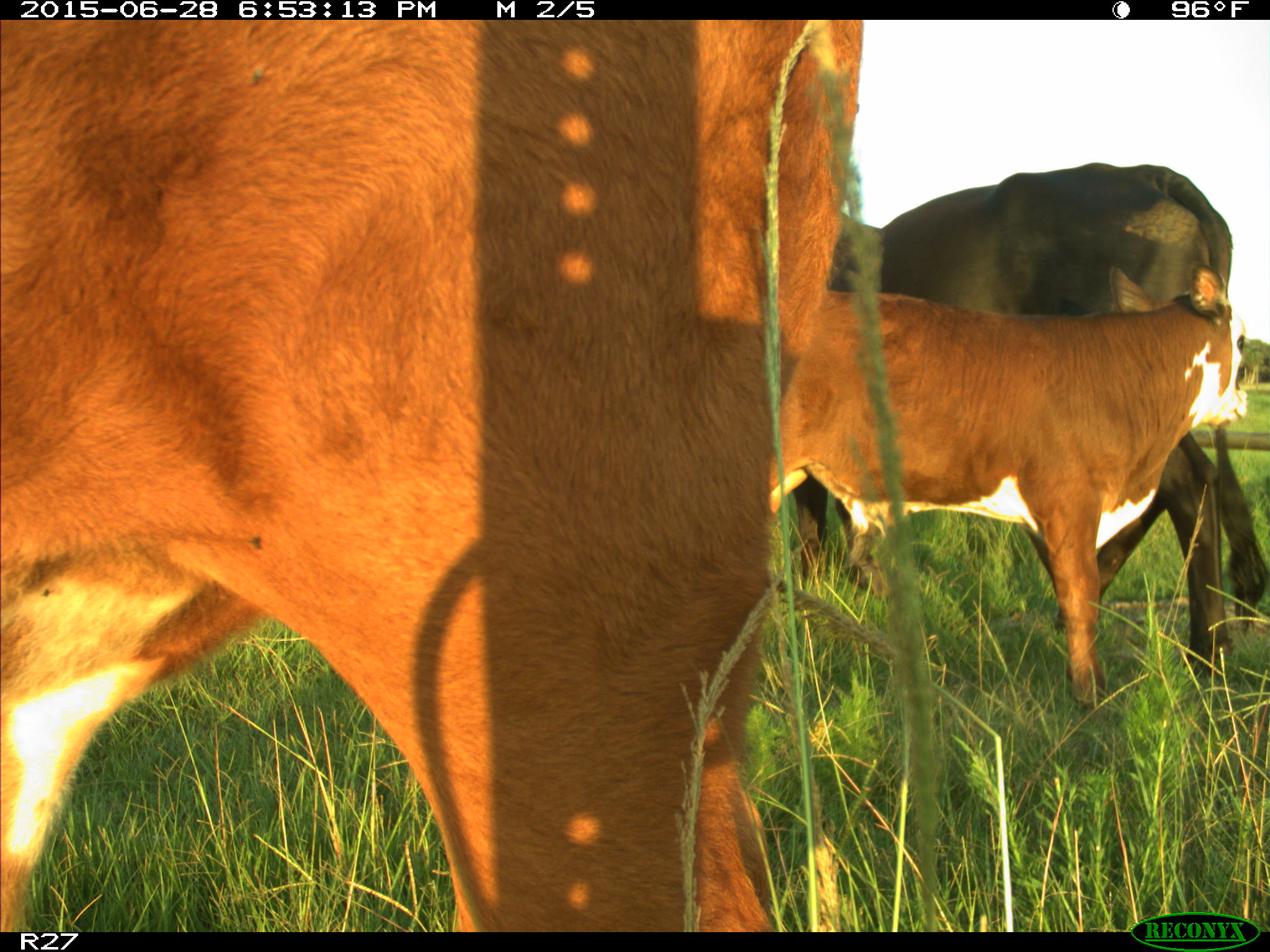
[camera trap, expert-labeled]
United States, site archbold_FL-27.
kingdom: Animalia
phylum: Chordata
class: Mammalia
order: Artiodactyla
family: Bovidae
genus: Bos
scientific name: Bos taurus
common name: domestic cow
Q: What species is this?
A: Bos taurus (domestic cow).